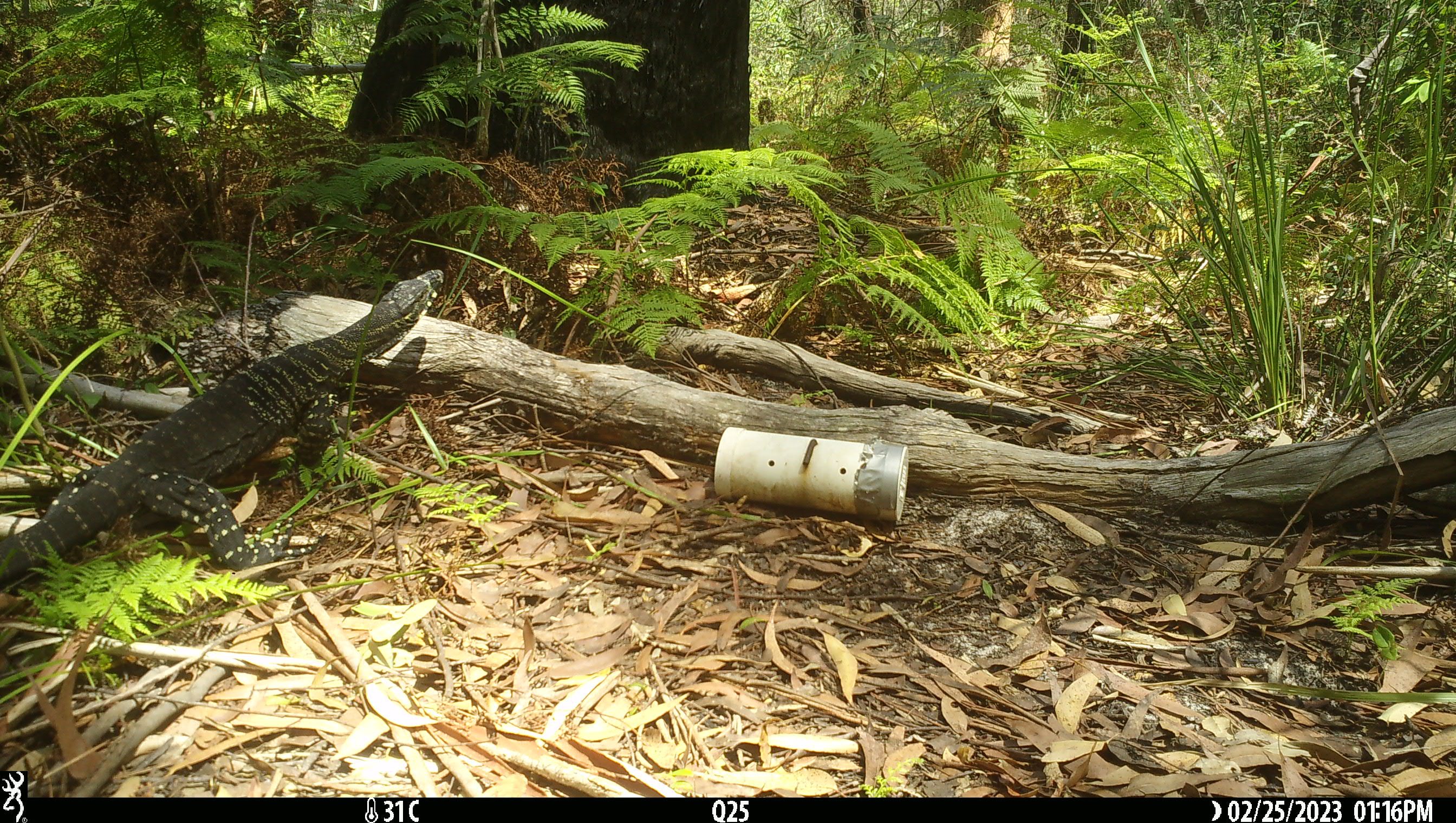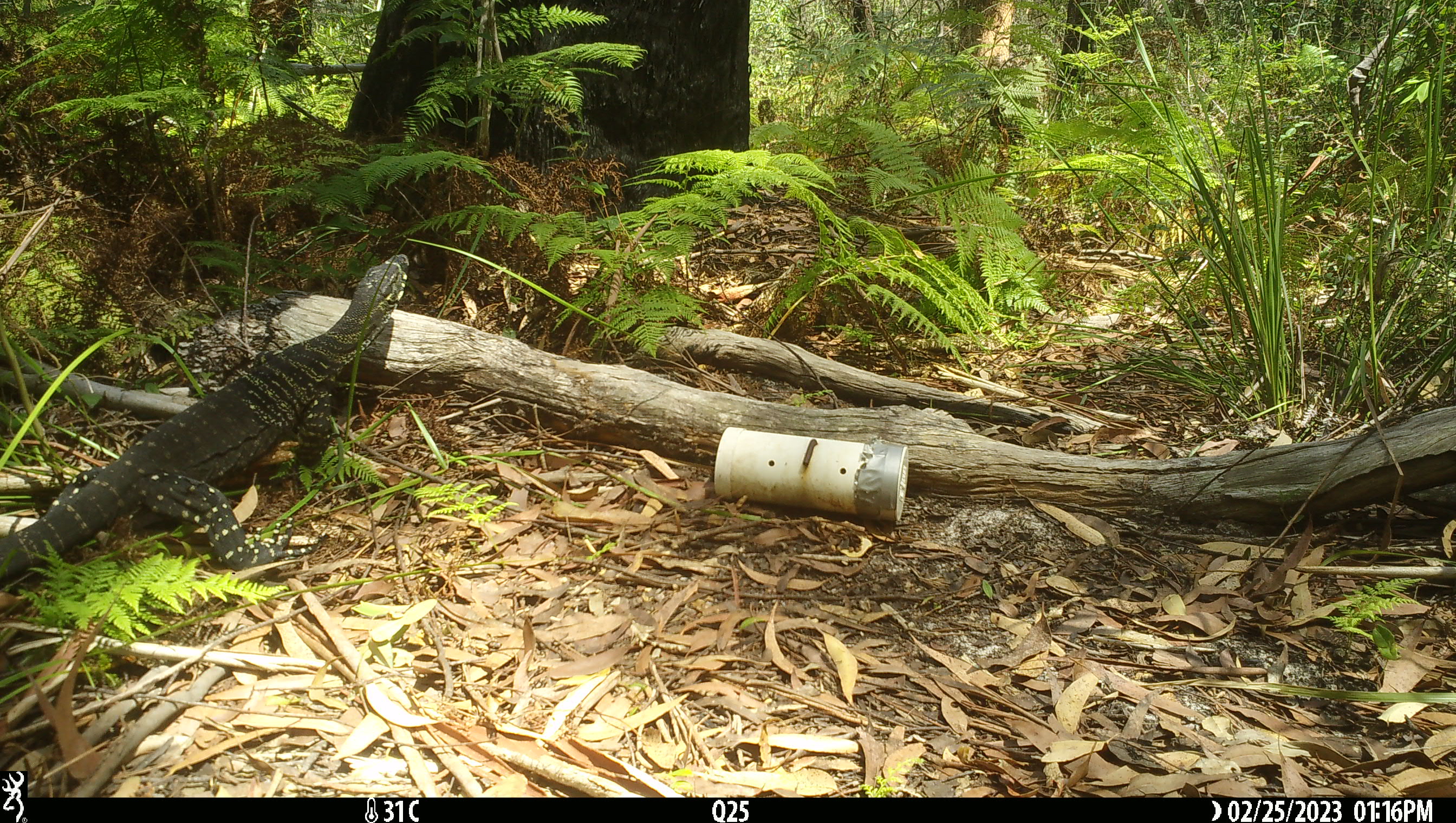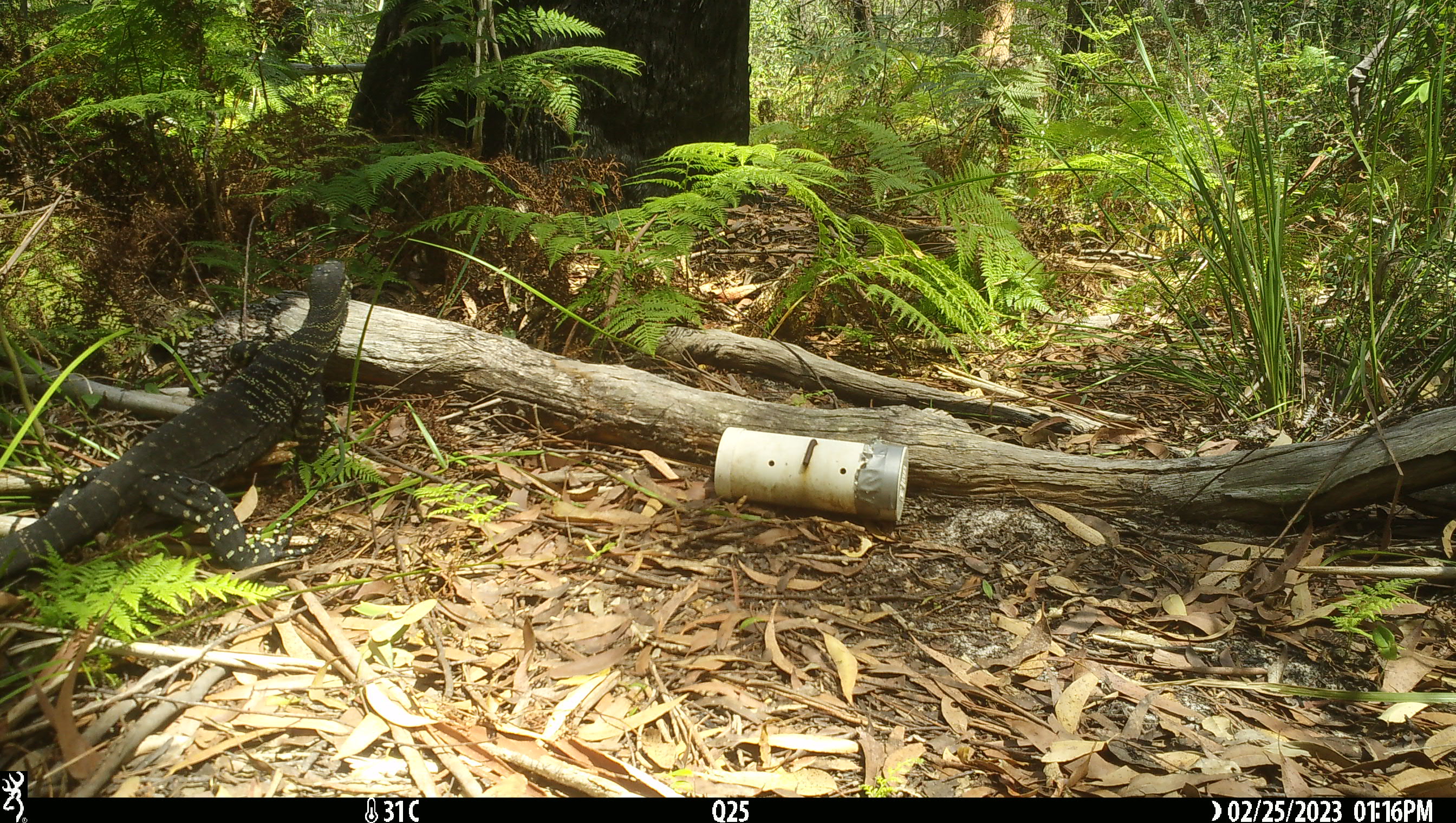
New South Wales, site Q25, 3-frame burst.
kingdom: Animalia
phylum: Chordata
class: Reptilia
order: Squamata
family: Varanidae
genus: Varanus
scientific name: Varanus varius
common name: lace monitor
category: goanna